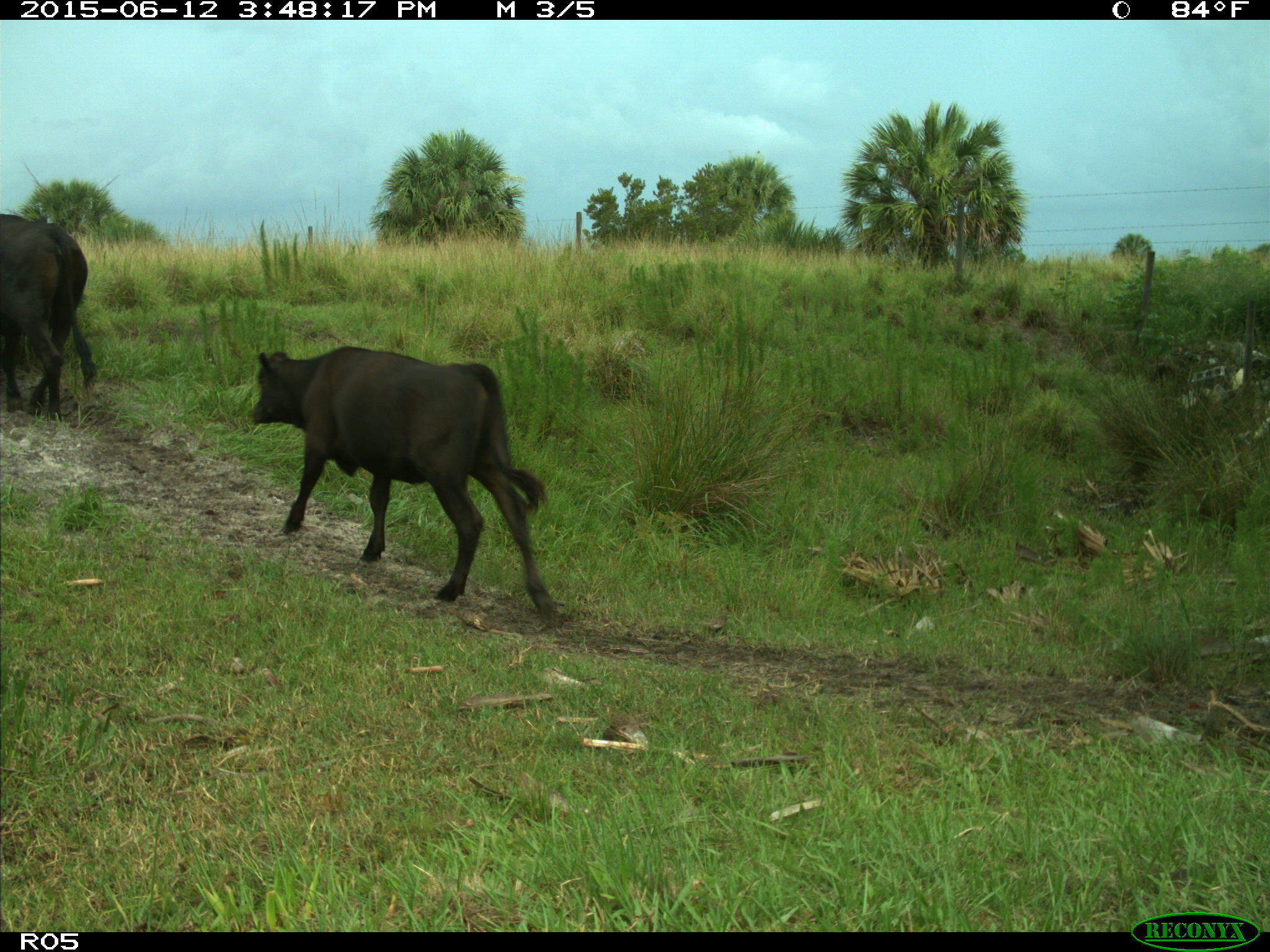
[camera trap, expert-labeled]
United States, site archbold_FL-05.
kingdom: Animalia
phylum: Chordata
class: Mammalia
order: Artiodactyla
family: Bovidae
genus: Bos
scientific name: Bos taurus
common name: domestic cow